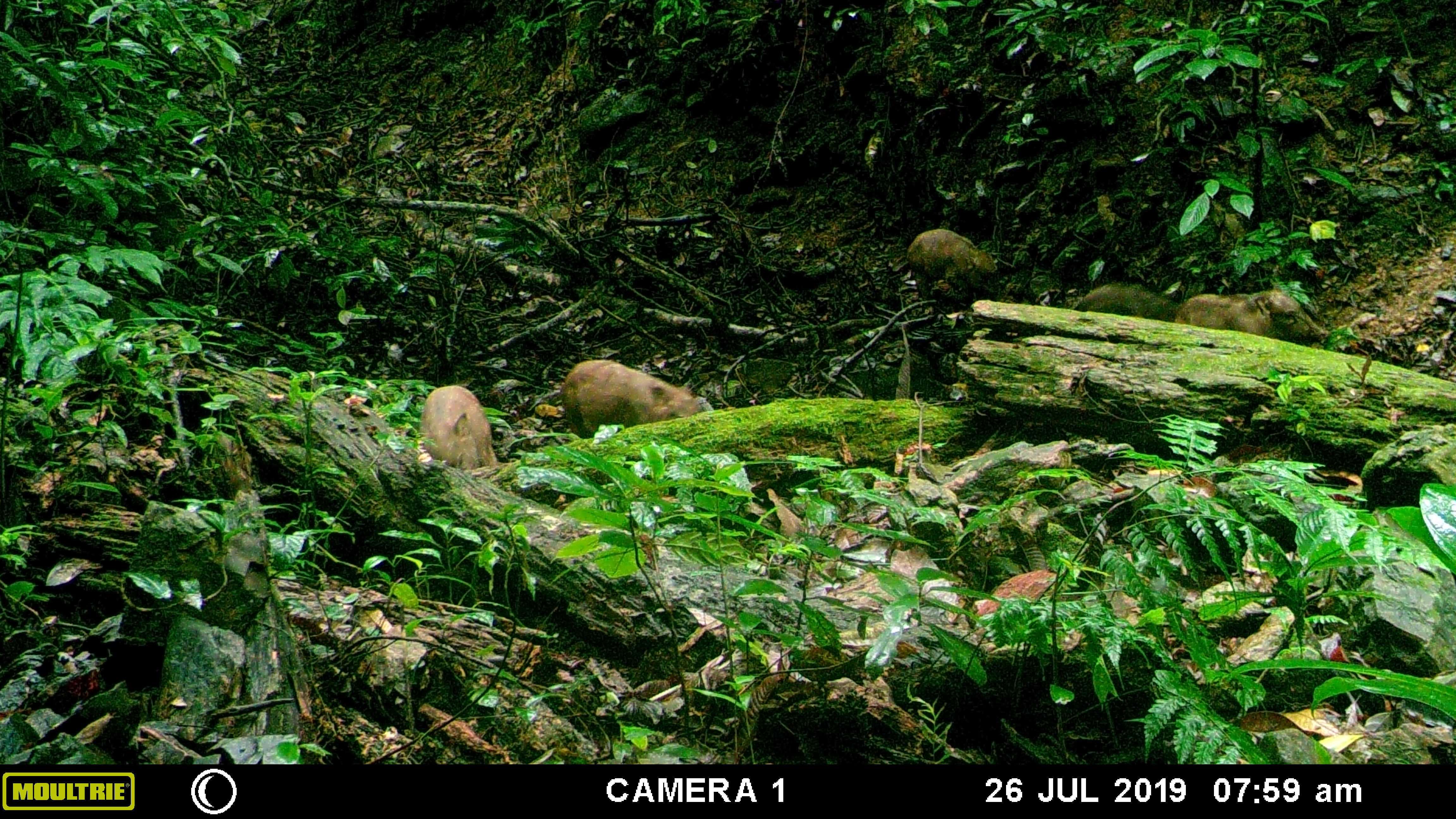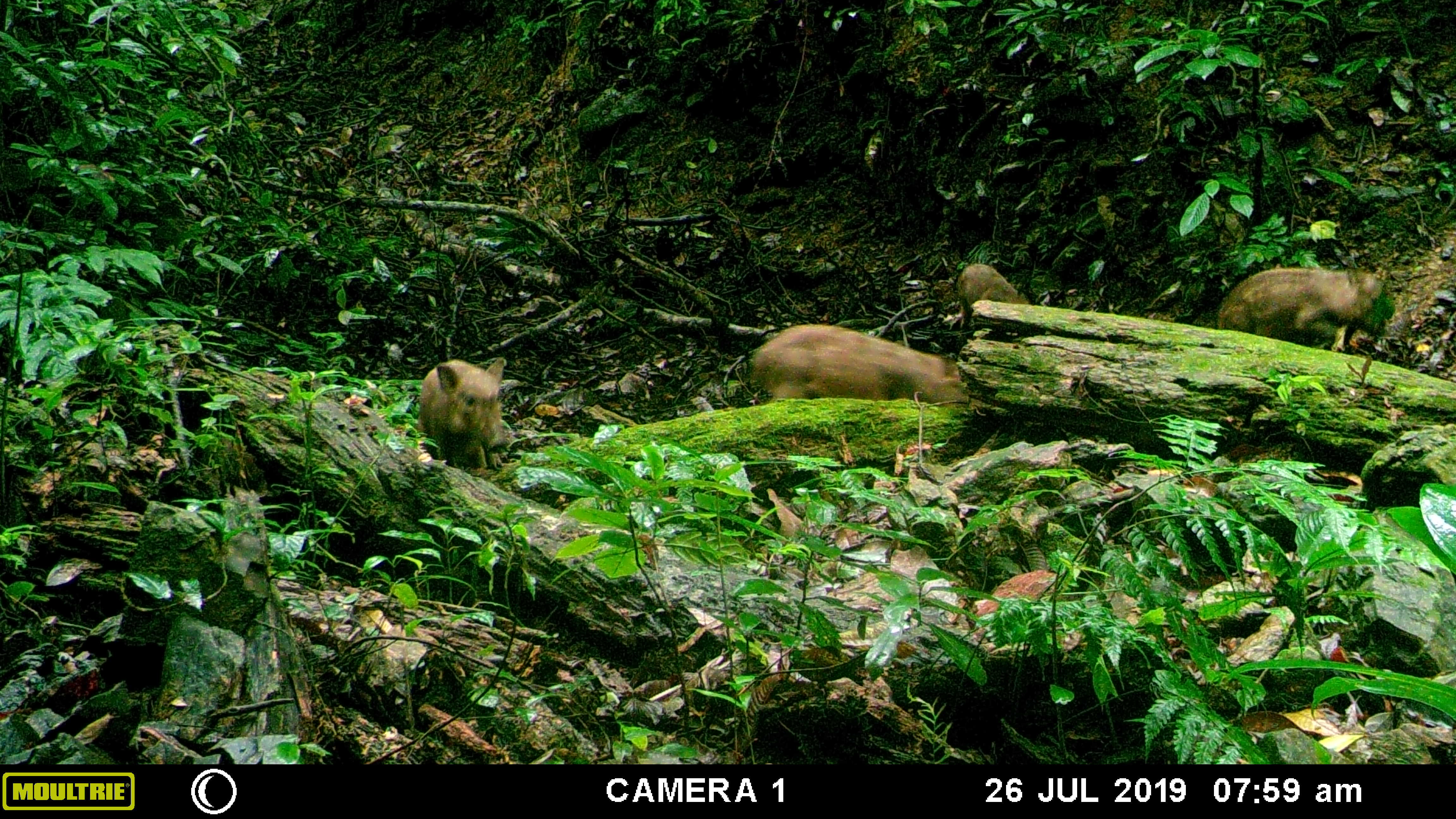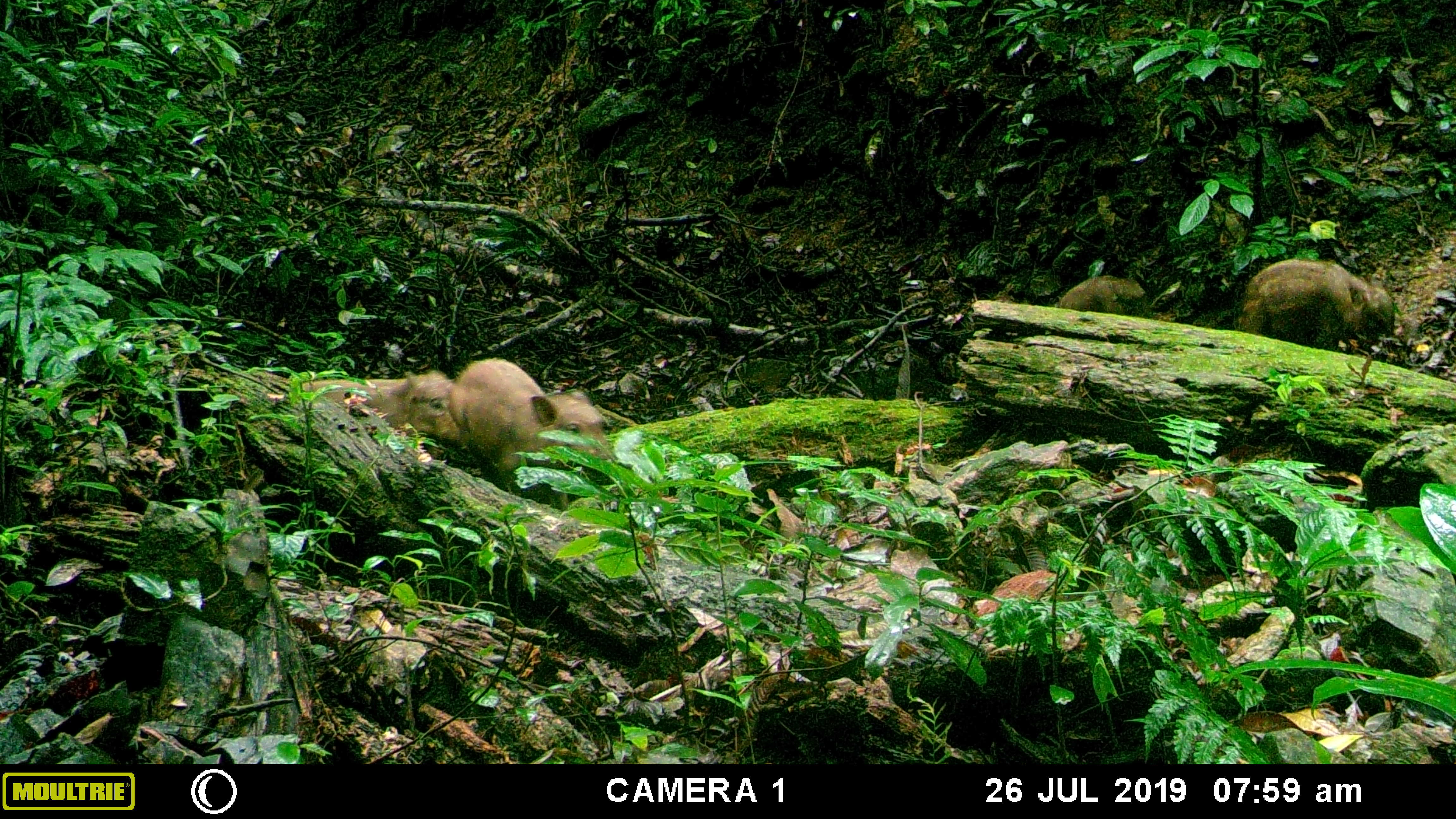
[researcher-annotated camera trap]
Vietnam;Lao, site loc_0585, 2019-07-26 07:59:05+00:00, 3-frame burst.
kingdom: Animalia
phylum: Chordata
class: Mammalia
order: Artiodactyla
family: Suidae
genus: Sus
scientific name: Sus scrofa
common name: eurasian wild pig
Eurasian wild pig (Sus scrofa). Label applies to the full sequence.